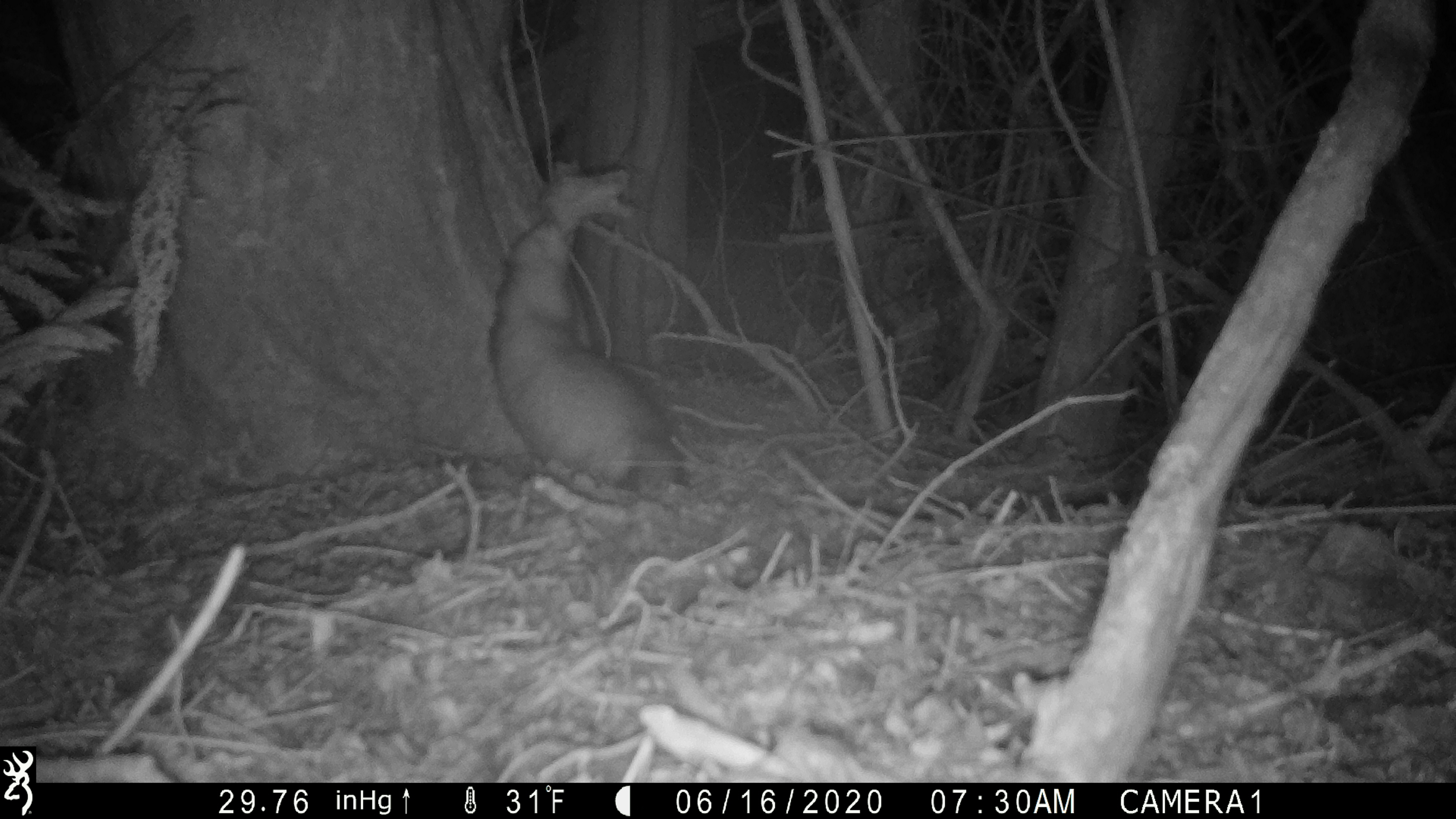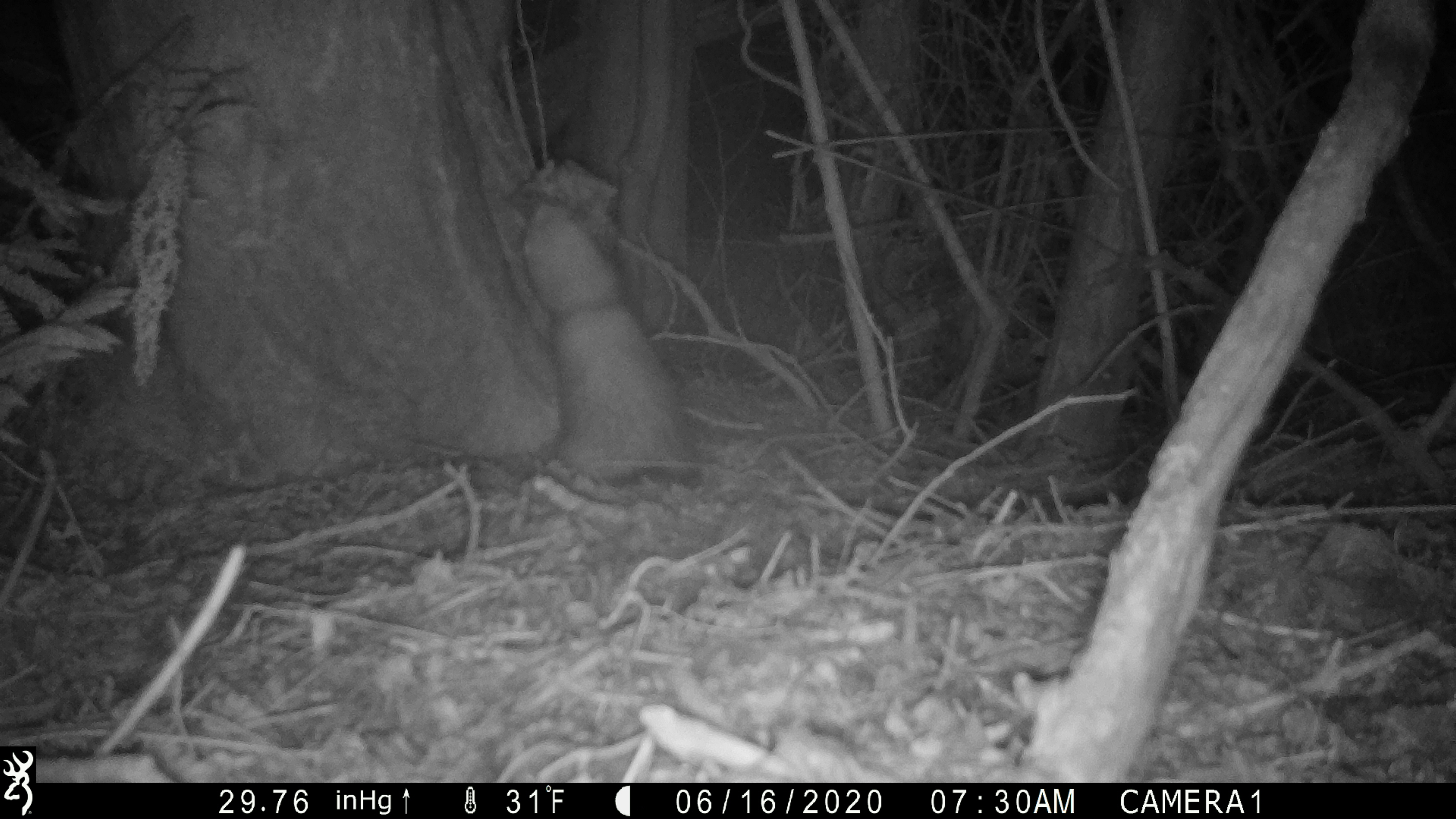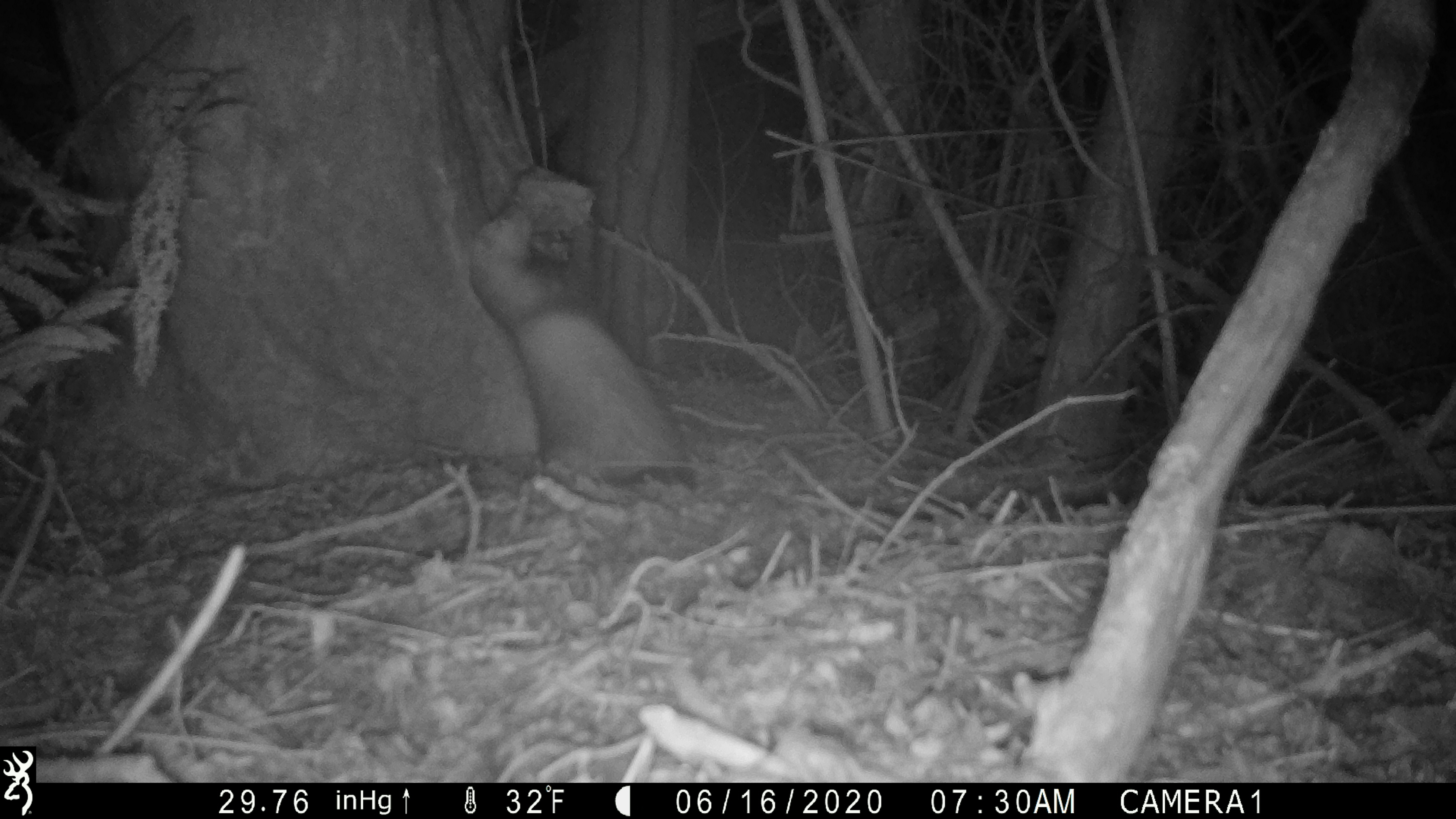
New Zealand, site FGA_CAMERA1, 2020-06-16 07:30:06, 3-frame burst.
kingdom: Animalia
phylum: Chordata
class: Mammalia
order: Carnivora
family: Mustelidae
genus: Mustela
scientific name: Mustela furo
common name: ferret